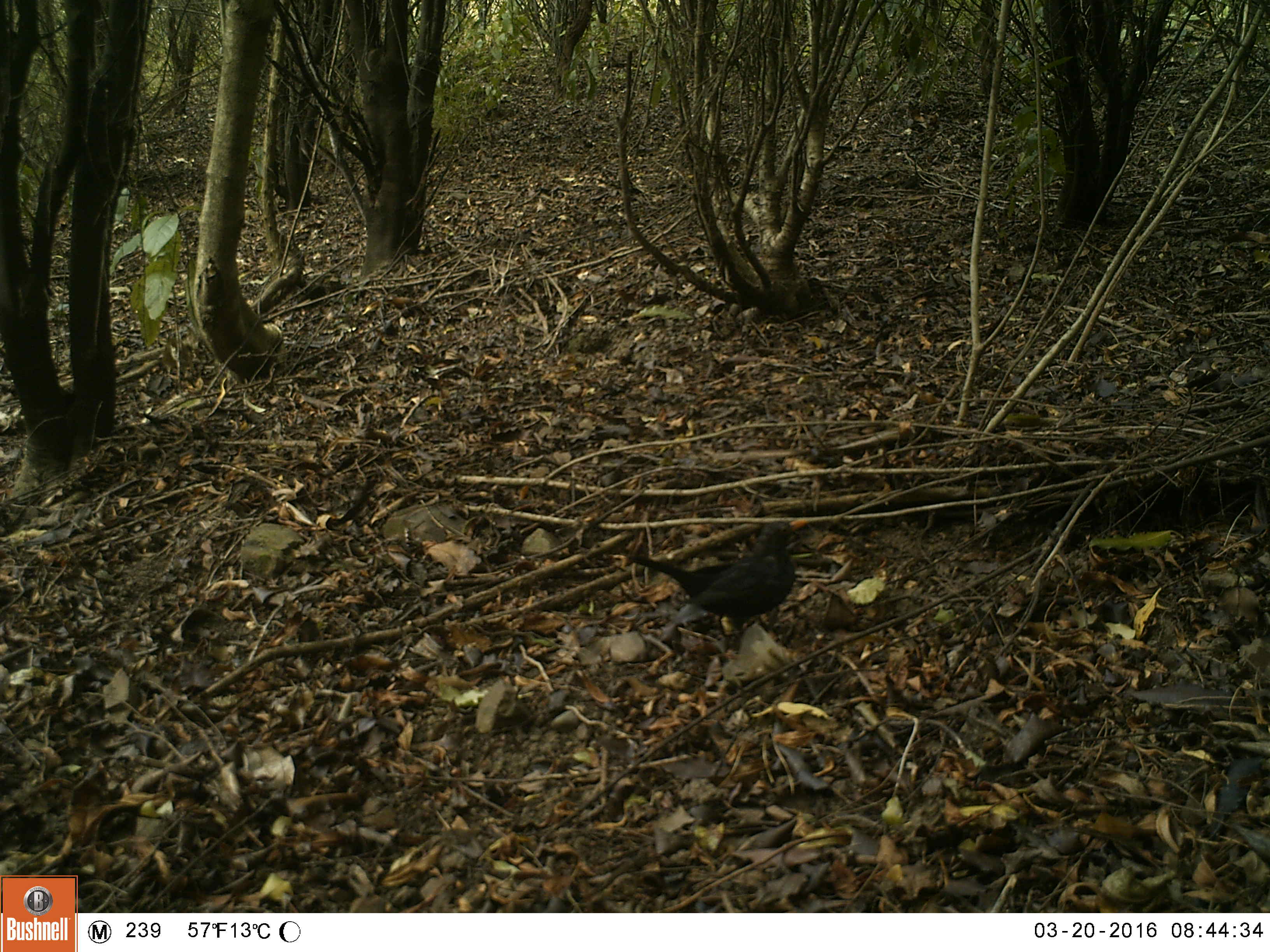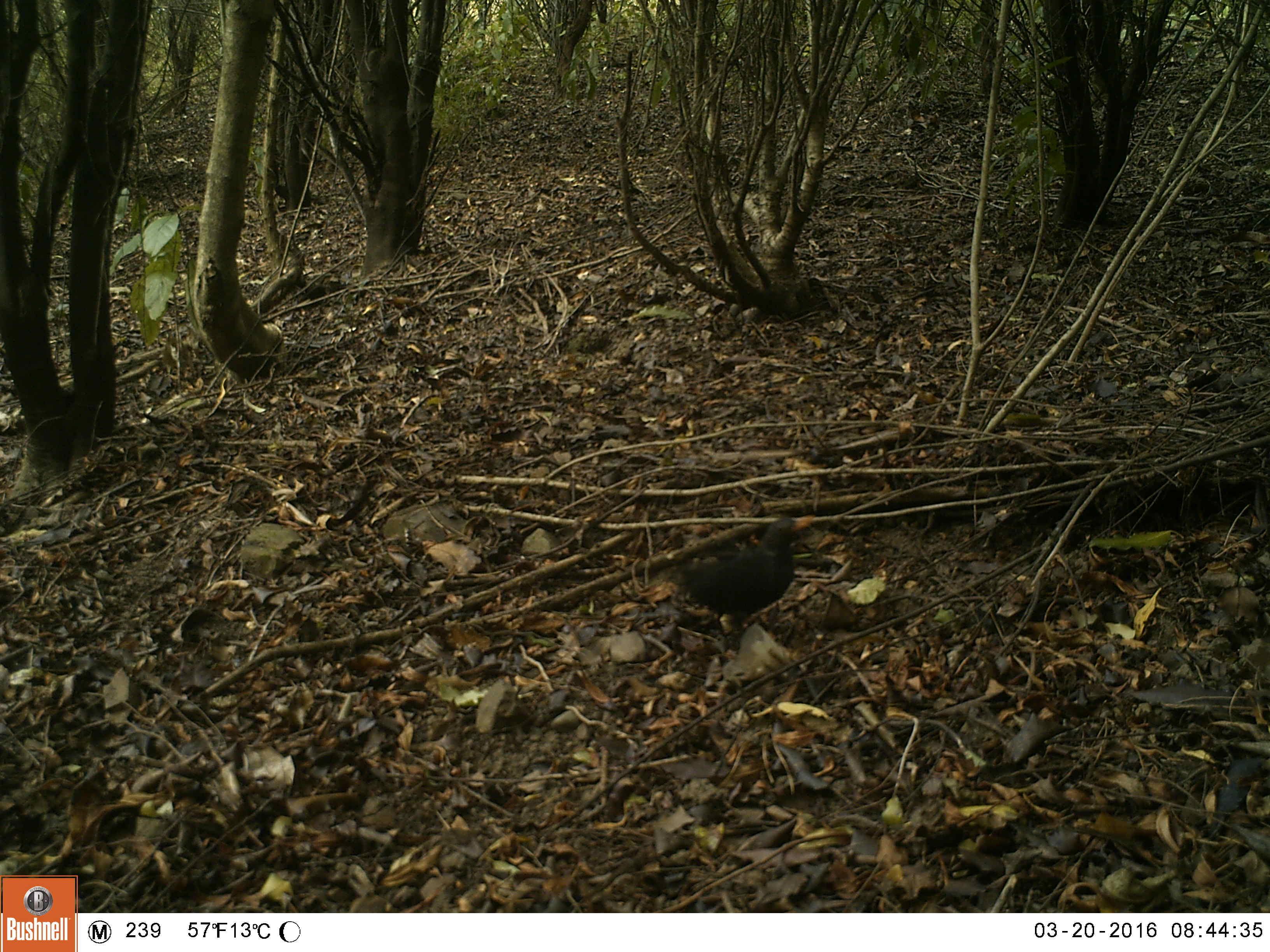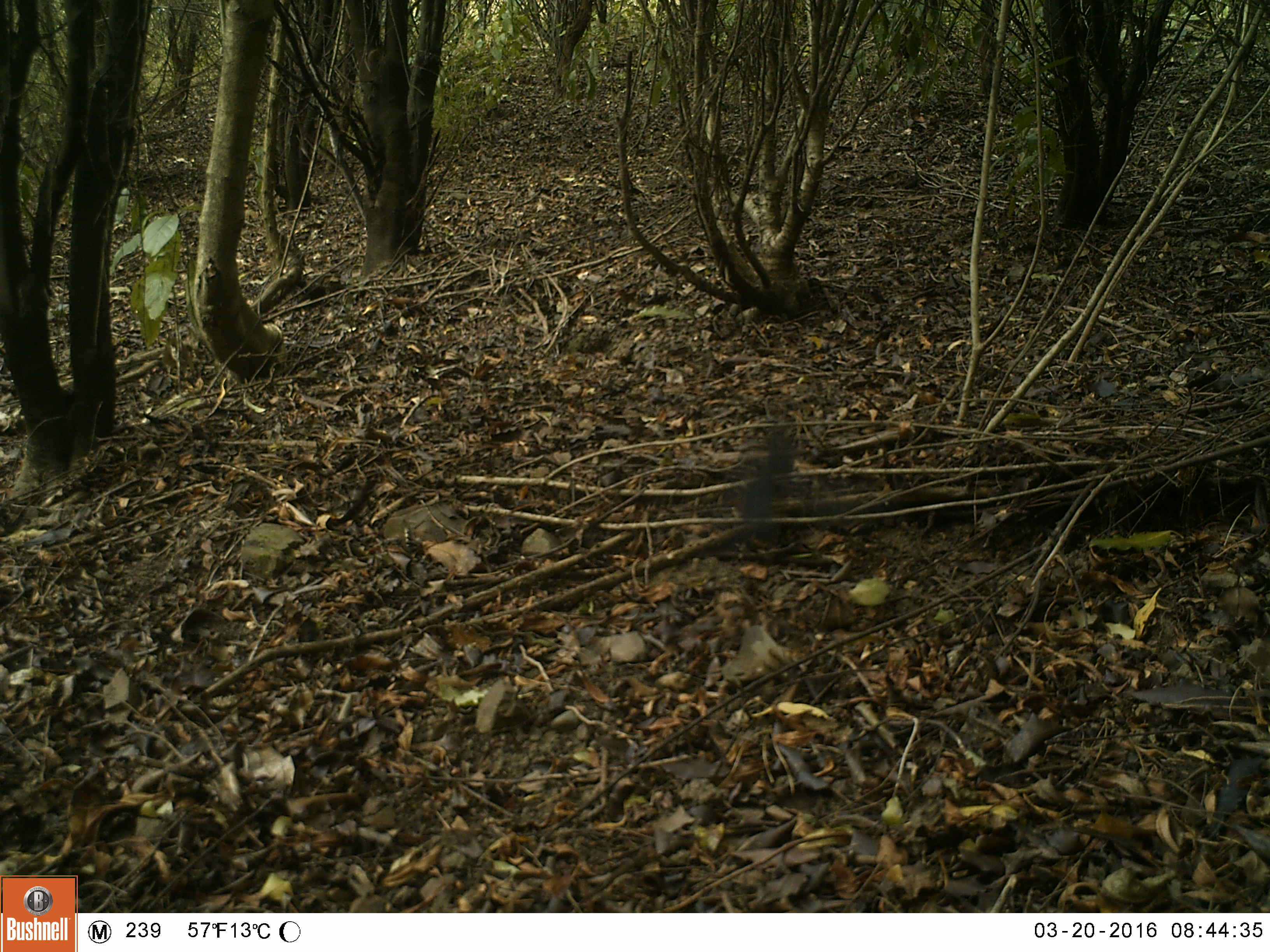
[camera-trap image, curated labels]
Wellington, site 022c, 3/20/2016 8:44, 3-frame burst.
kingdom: Animalia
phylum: Chordata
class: Aves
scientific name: Aves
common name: bird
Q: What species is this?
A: Bird (Aves).